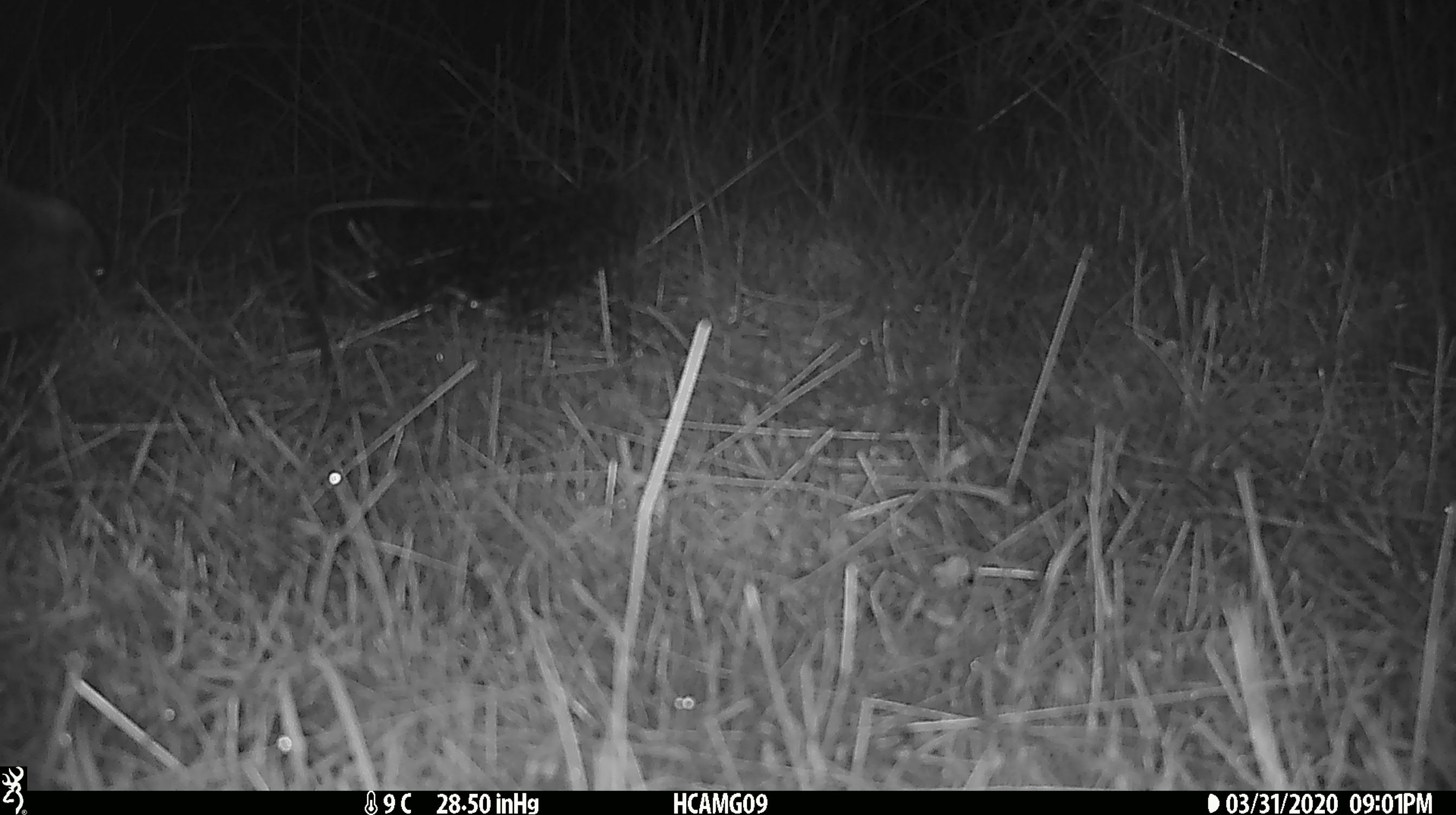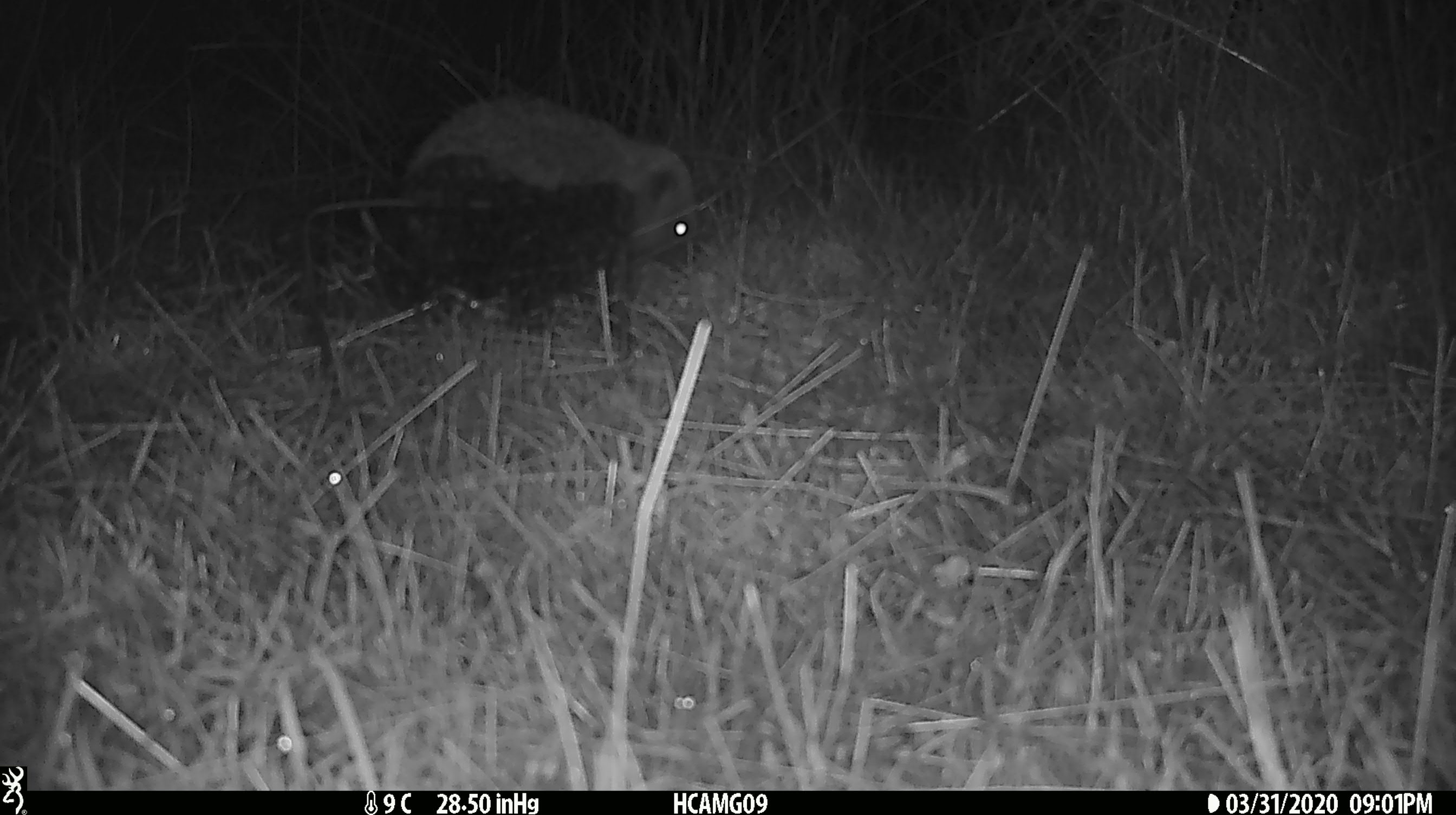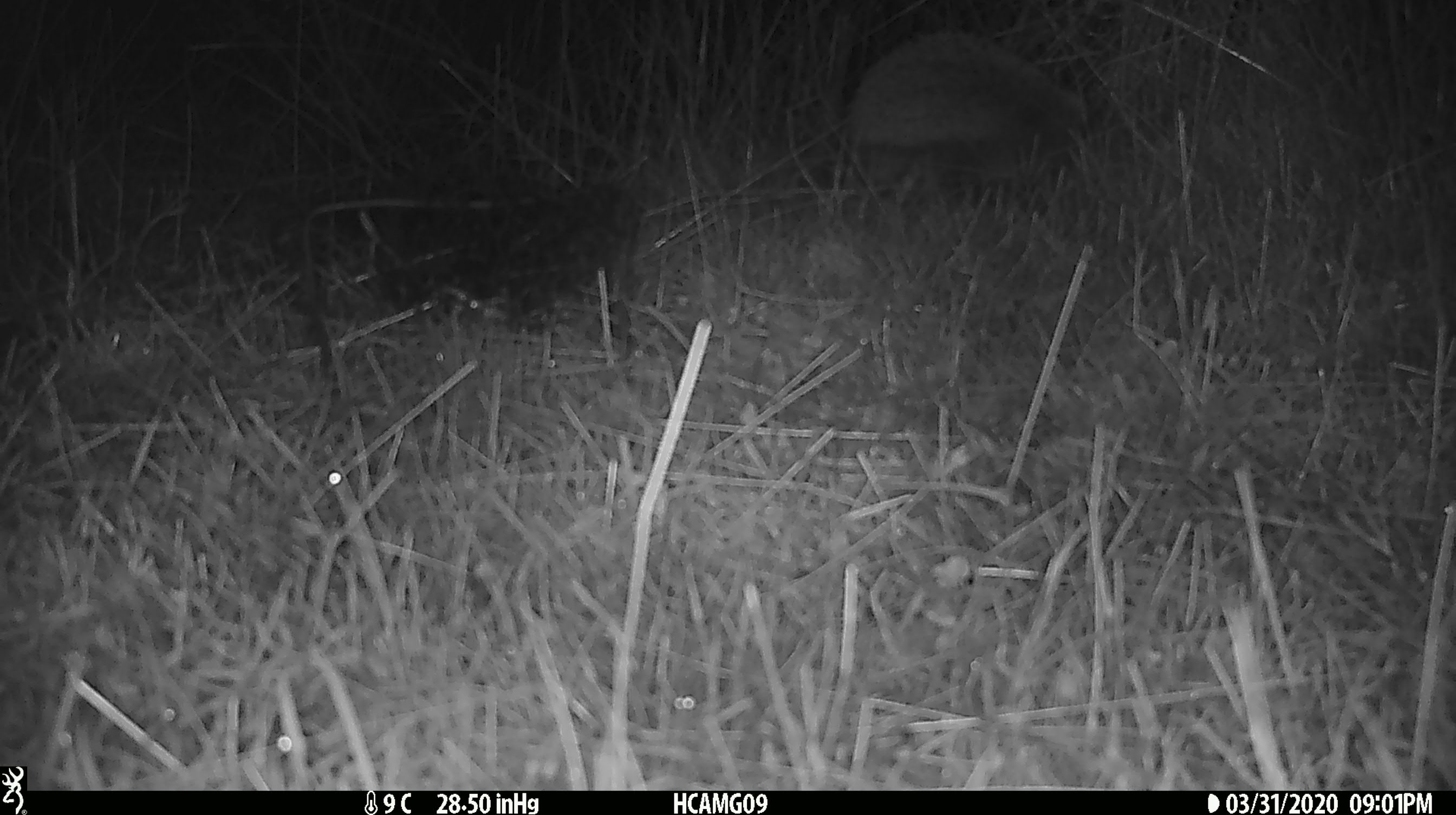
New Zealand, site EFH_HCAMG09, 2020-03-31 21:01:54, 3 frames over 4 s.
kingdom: Animalia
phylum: Chordata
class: Mammalia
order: Eulipotyphla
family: Erinaceidae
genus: Erinaceus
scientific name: Erinaceus europaeus europaeus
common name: european hedgehog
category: hedgehog